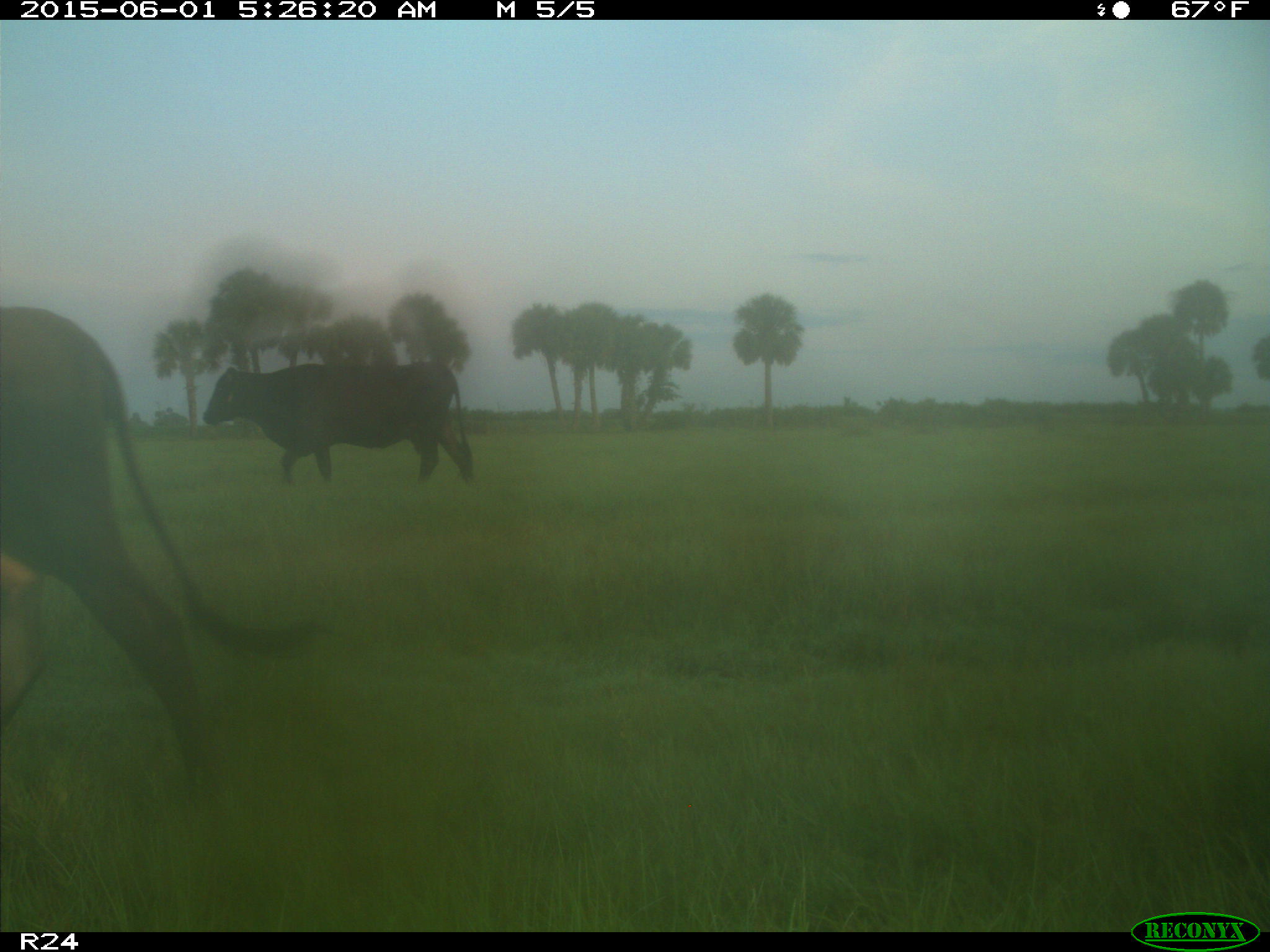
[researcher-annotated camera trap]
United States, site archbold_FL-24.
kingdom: Animalia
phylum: Chordata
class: Mammalia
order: Artiodactyla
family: Bovidae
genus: Bos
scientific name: Bos taurus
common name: domestic cow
Bos taurus (domestic cow).